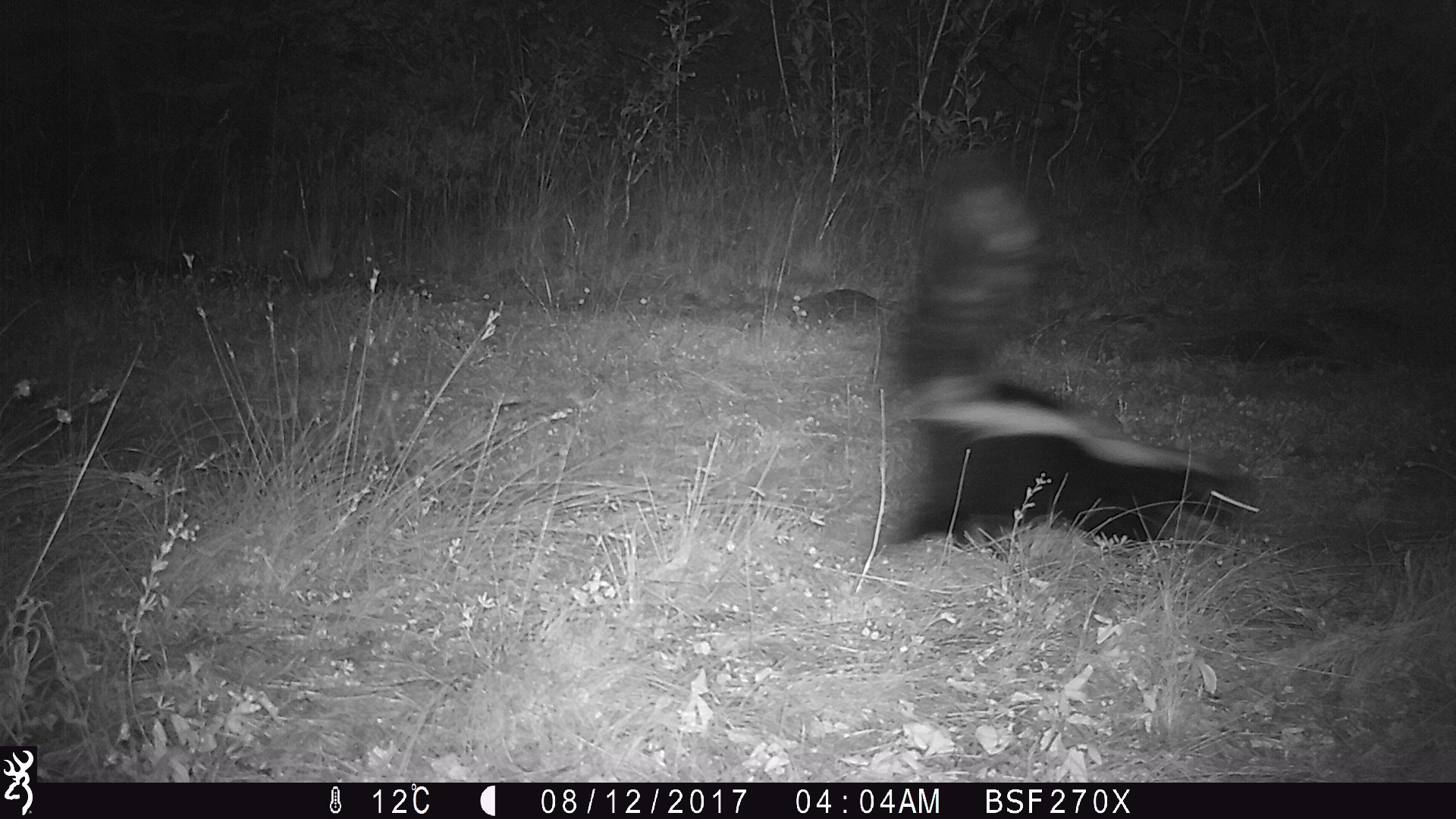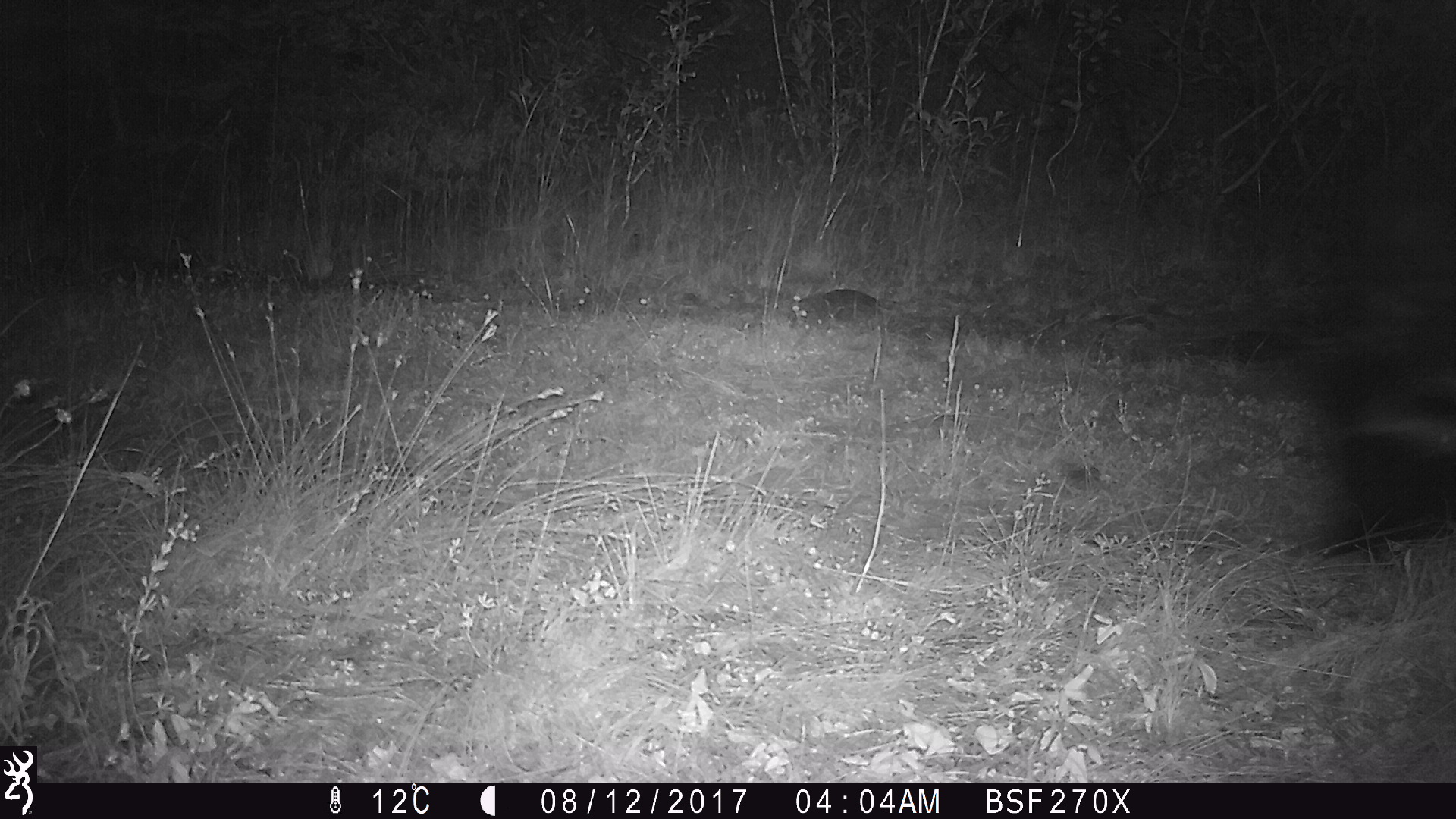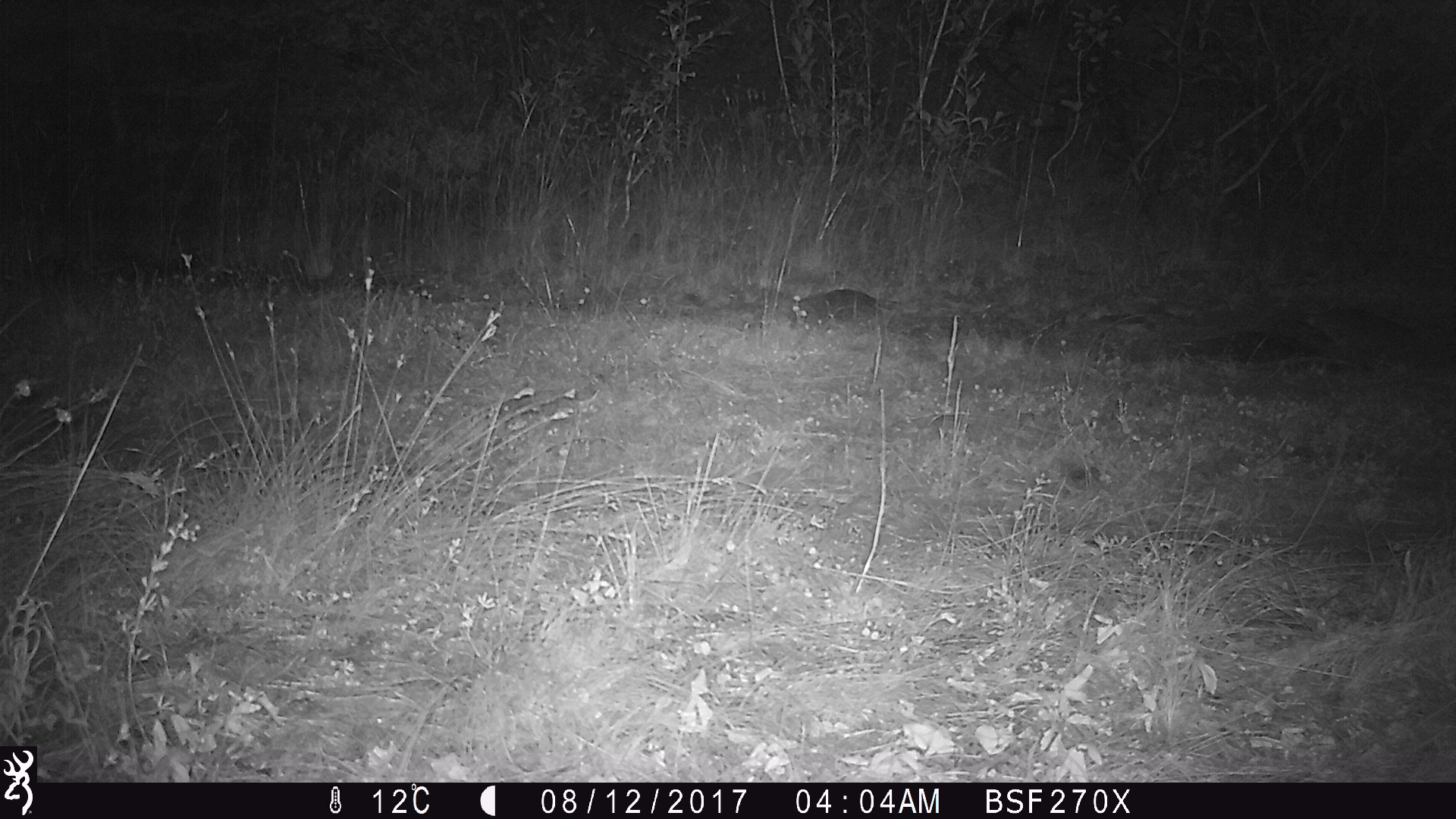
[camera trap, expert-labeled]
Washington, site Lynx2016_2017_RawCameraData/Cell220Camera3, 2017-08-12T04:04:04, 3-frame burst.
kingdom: Animalia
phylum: Chordata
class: Mammalia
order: Carnivora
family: Mephitidae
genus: Mephitis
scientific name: Mephitis mephitis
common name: striped skunk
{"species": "Mephitis mephitis (striped skunk)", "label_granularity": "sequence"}